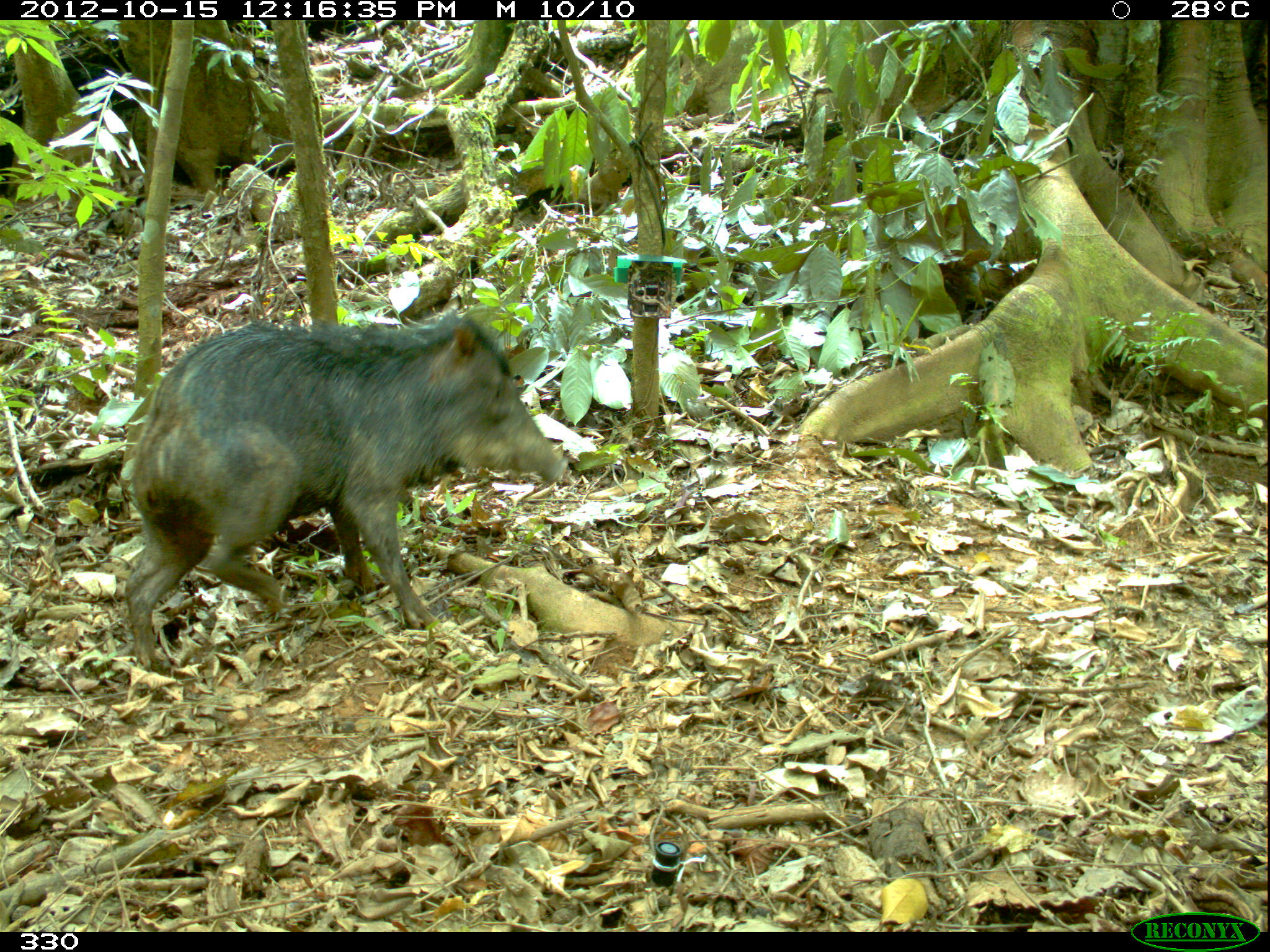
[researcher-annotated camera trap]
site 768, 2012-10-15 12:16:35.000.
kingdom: Animalia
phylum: Chordata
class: Mammalia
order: Artiodactyla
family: Tayassuidae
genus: Tayassu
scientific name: Tayassu pecari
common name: white-lipped peccary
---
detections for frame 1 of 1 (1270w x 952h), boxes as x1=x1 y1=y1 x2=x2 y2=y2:
tayassu pecari: x1=125 y1=312 x2=567 y2=670